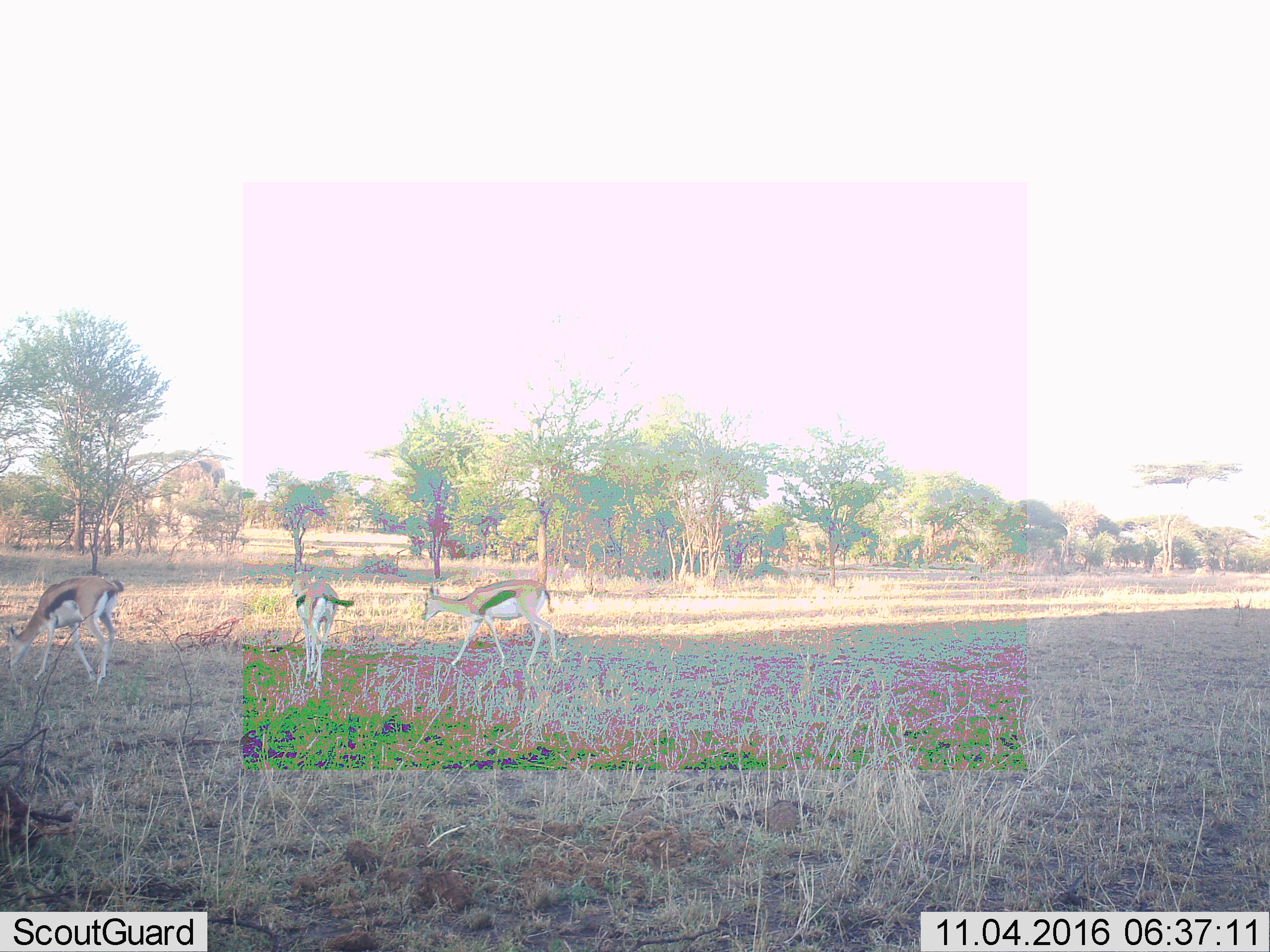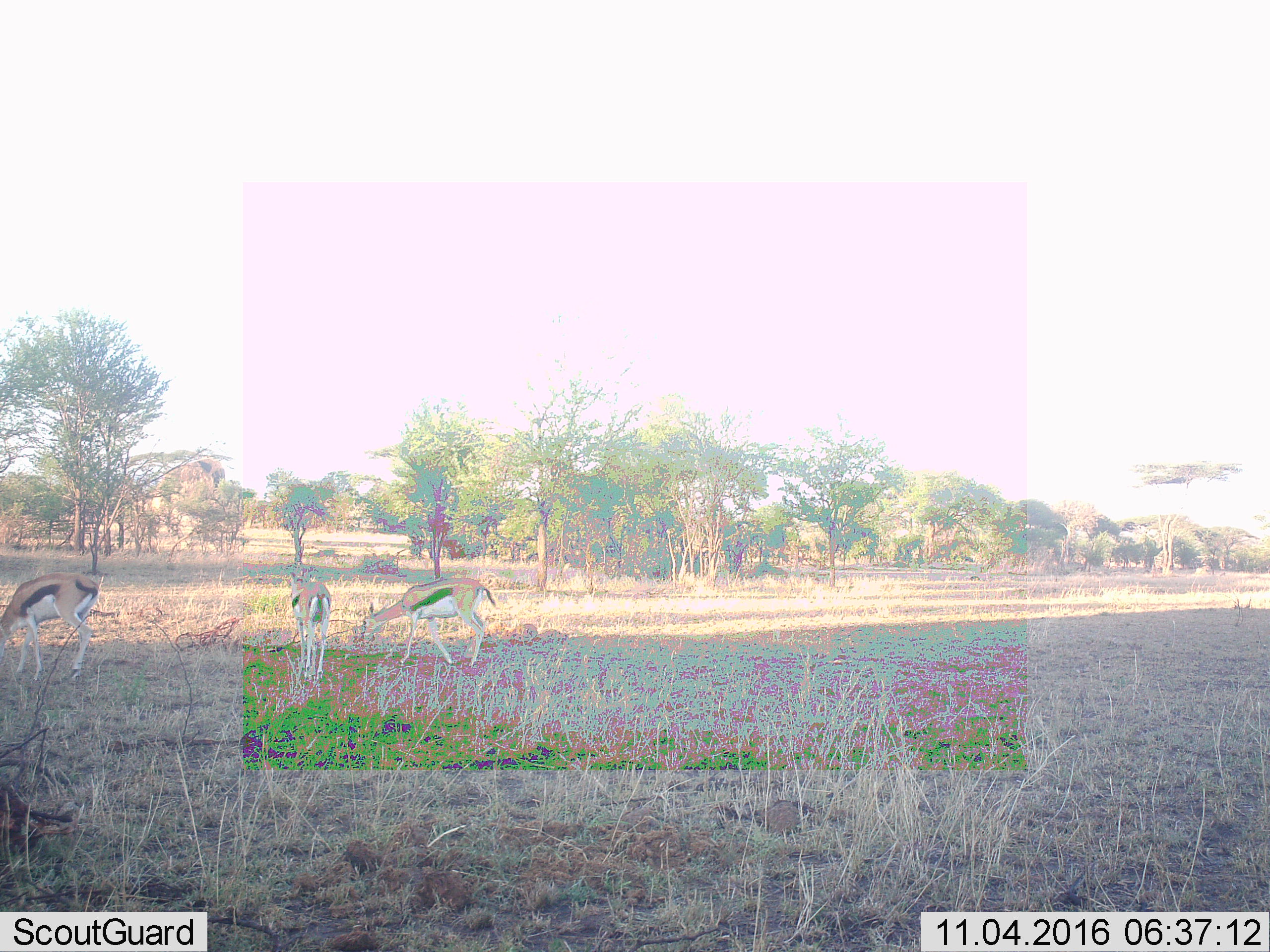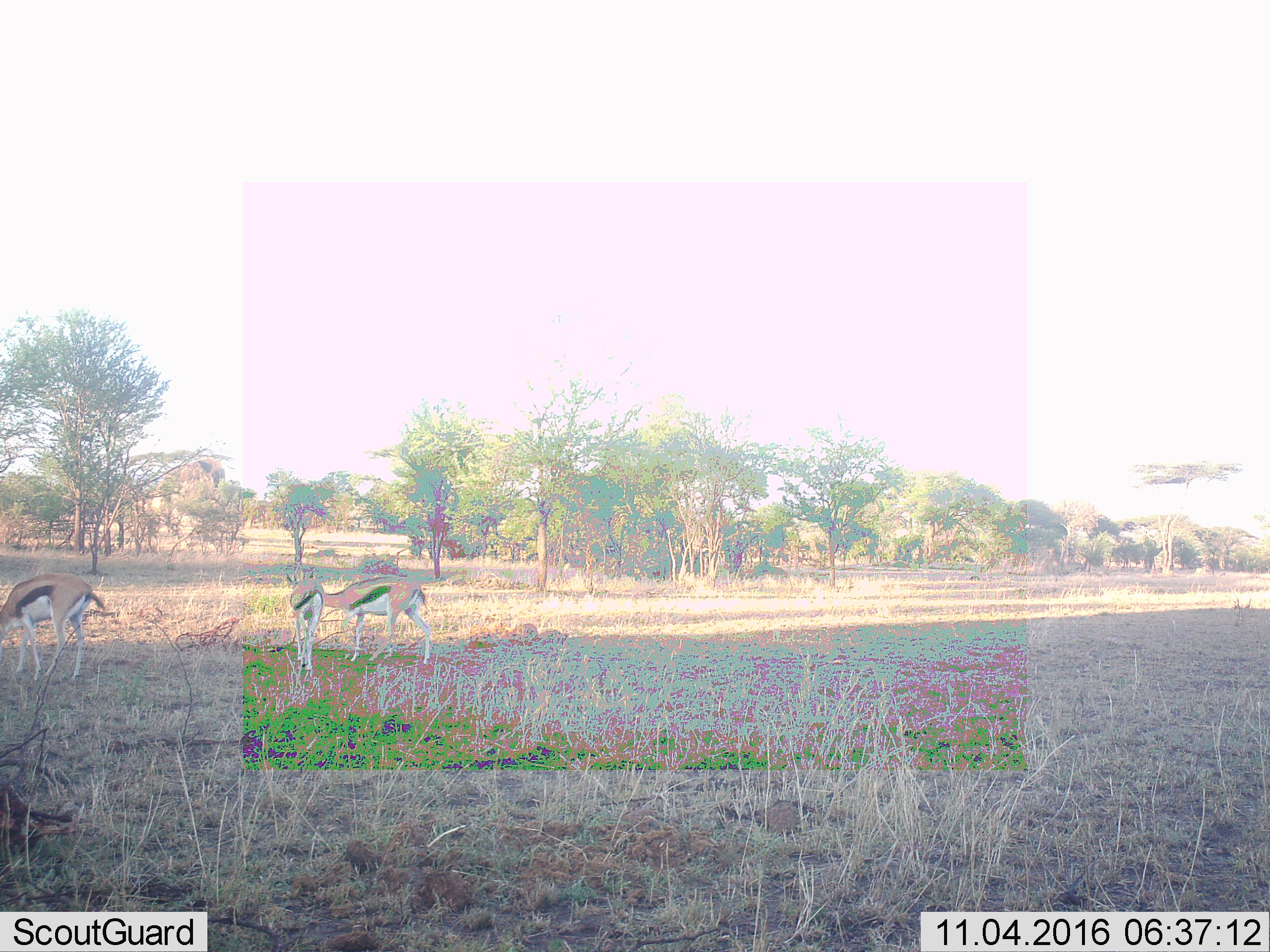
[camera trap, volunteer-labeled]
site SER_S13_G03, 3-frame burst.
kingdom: Animalia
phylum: Chordata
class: Mammalia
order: Artiodactyla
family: Bovidae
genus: Eudorcas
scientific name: Eudorcas thomsonii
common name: thomson's gazelle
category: gazellethomsons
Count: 3.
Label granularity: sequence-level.